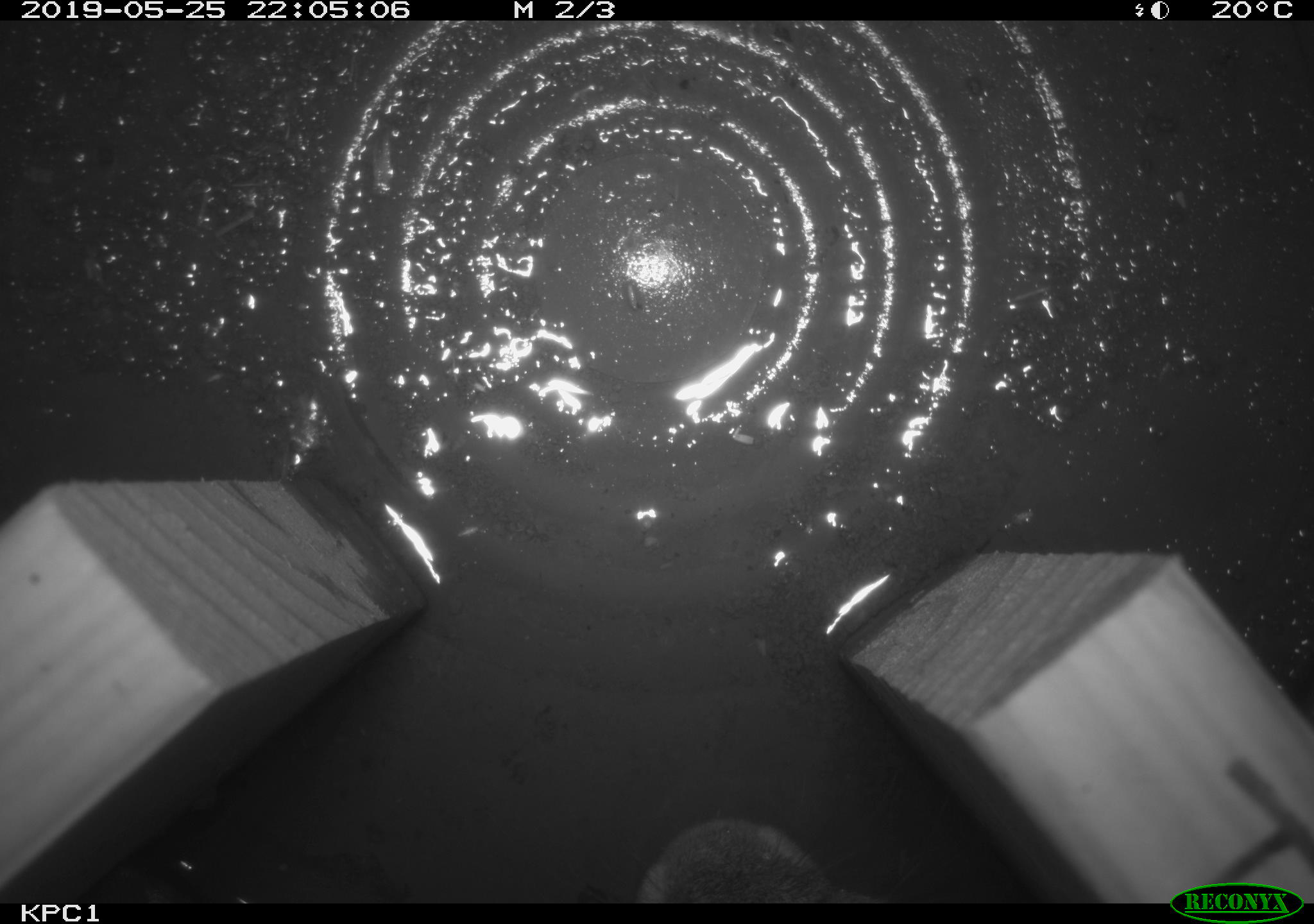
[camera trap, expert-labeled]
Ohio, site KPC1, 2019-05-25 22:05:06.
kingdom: Animalia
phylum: Chordata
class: Mammalia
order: Lagomorpha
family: Leporidae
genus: Sylvilagus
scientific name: Sylvilagus floridanus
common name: eastern cottontail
Eastern cottontail (Sylvilagus floridanus).